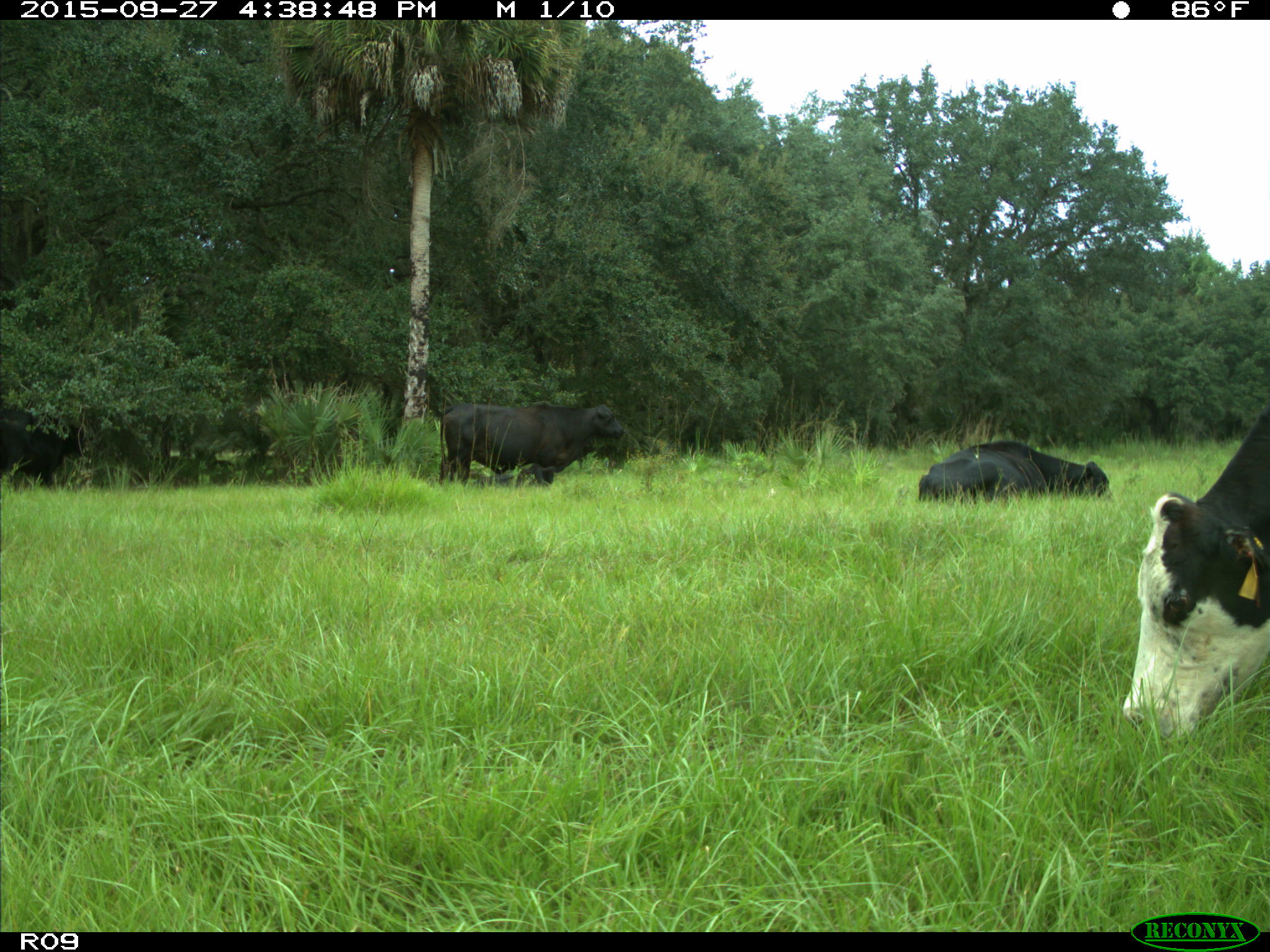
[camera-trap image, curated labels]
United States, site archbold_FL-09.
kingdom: Animalia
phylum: Chordata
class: Mammalia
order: Artiodactyla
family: Bovidae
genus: Bos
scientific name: Bos taurus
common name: domestic cow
Bos taurus (domestic cow).